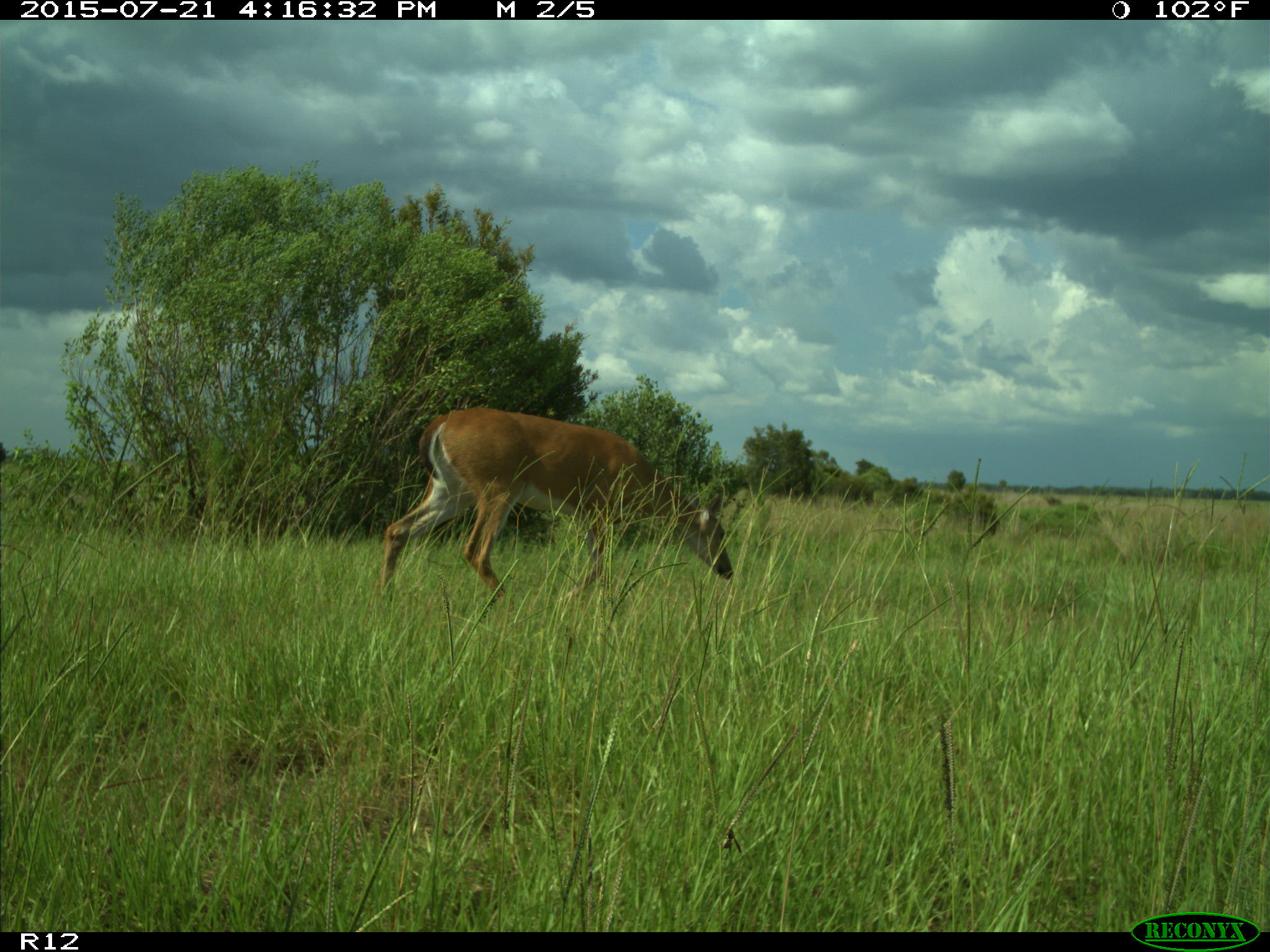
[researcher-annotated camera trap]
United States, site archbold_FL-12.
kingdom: Animalia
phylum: Chordata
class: Mammalia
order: Artiodactyla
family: Cervidae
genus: Odocoileus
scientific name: Odocoileus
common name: deer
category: unidentified deer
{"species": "unidentified deer (deer) (Odocoileus)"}